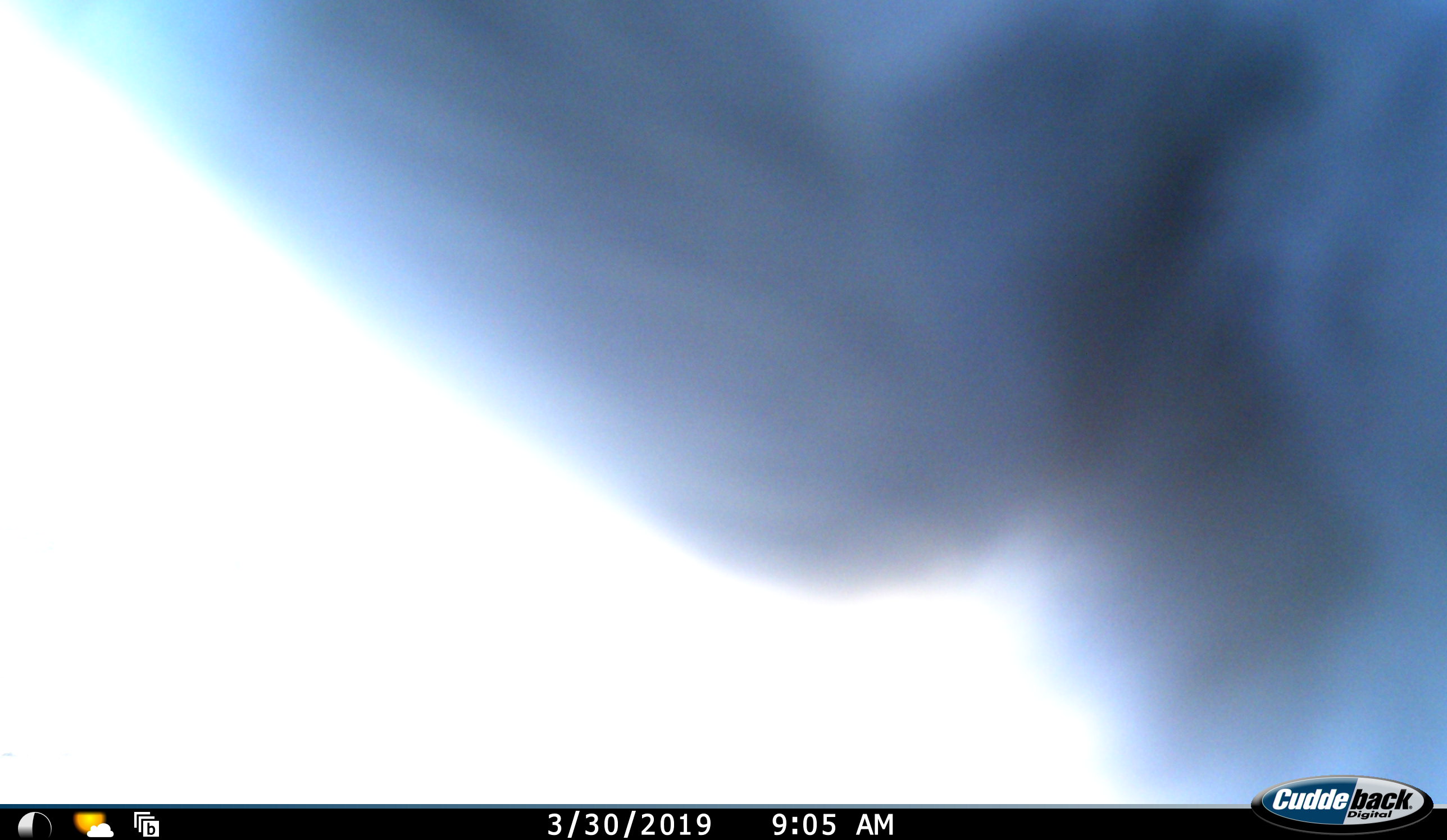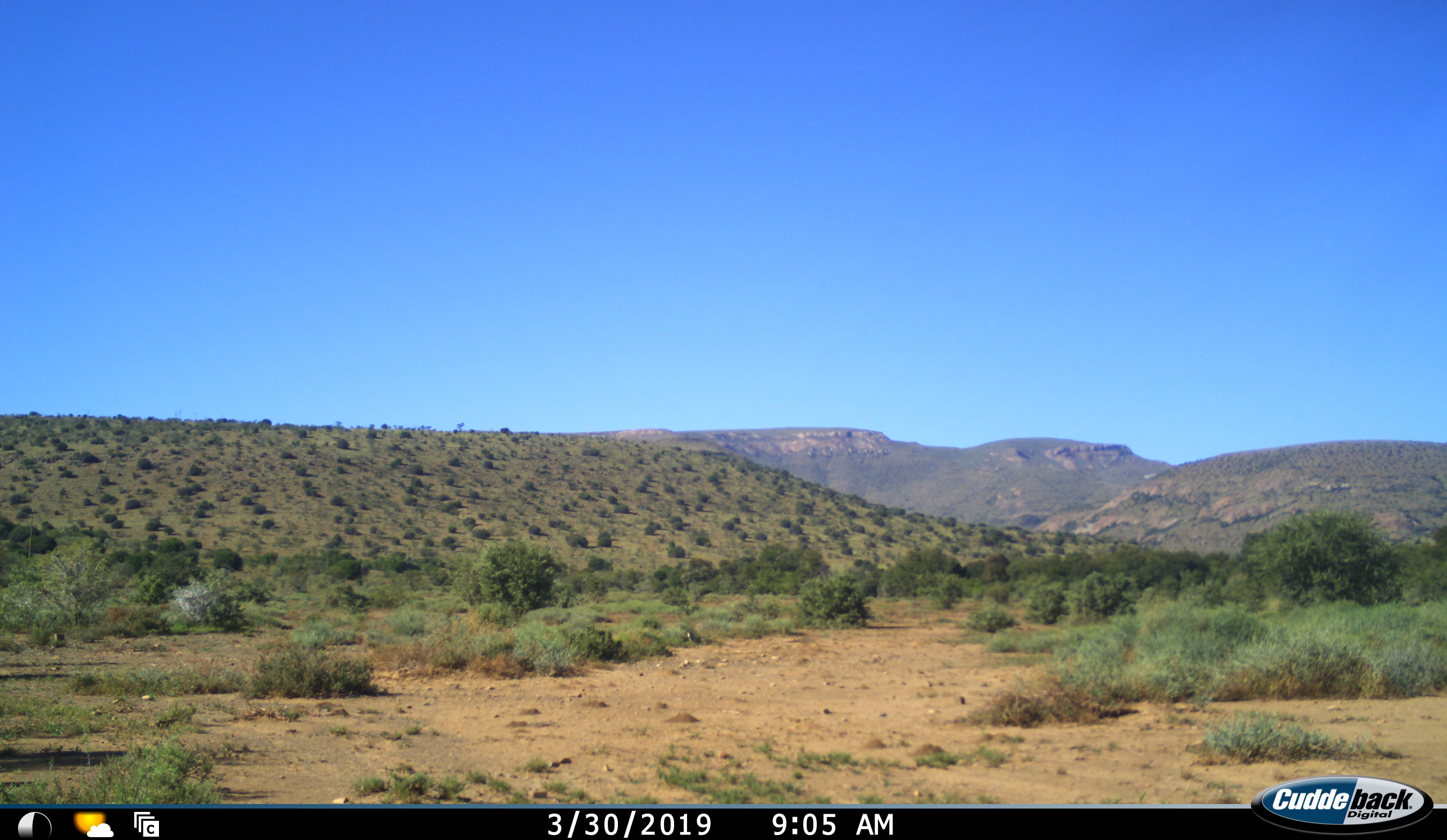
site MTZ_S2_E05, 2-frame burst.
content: unidentified animal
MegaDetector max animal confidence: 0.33